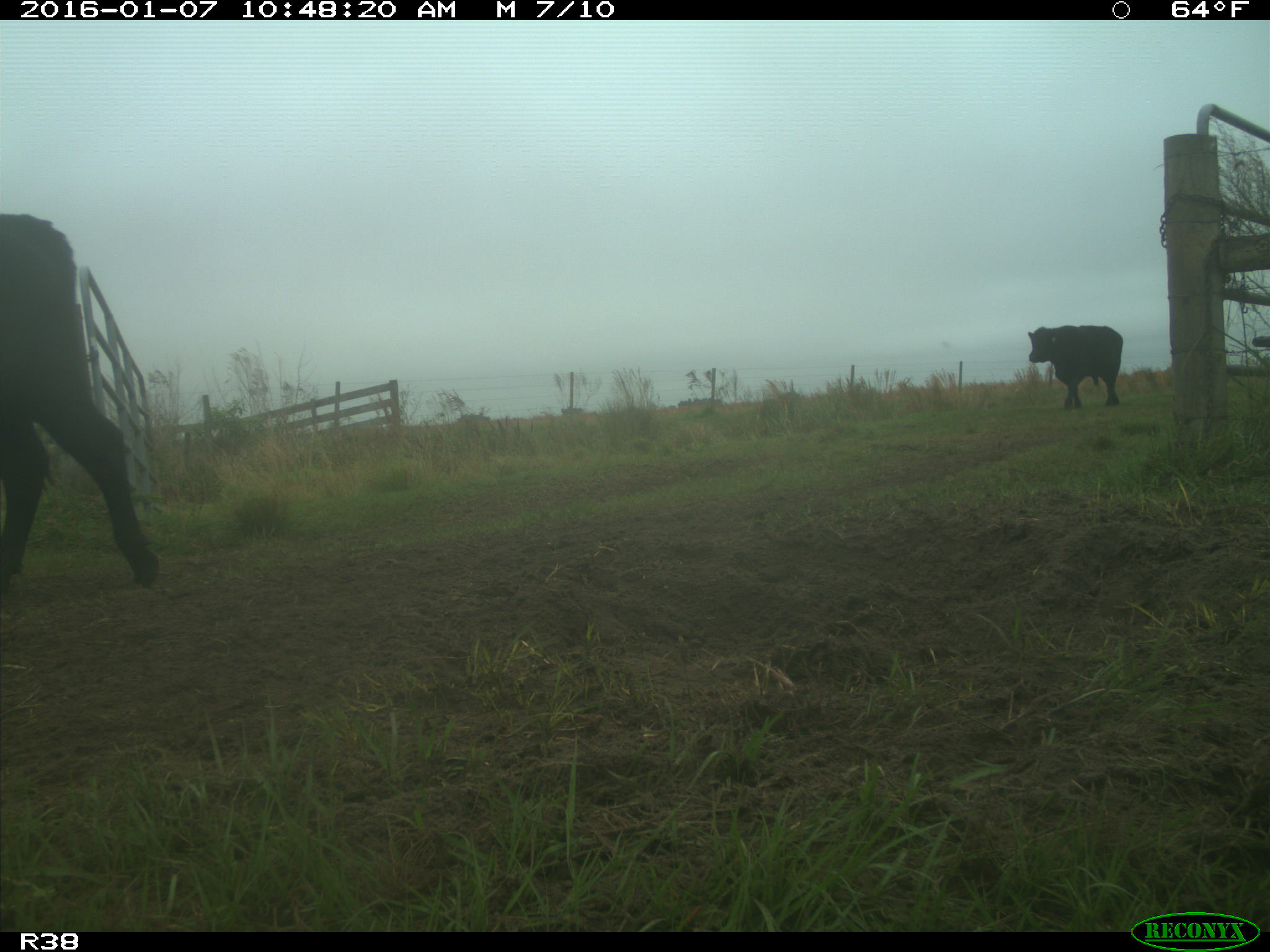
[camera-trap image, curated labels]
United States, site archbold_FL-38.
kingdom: Animalia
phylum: Chordata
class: Mammalia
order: Artiodactyla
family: Bovidae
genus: Bos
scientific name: Bos taurus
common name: domestic cow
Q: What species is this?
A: Bos taurus (domestic cow).